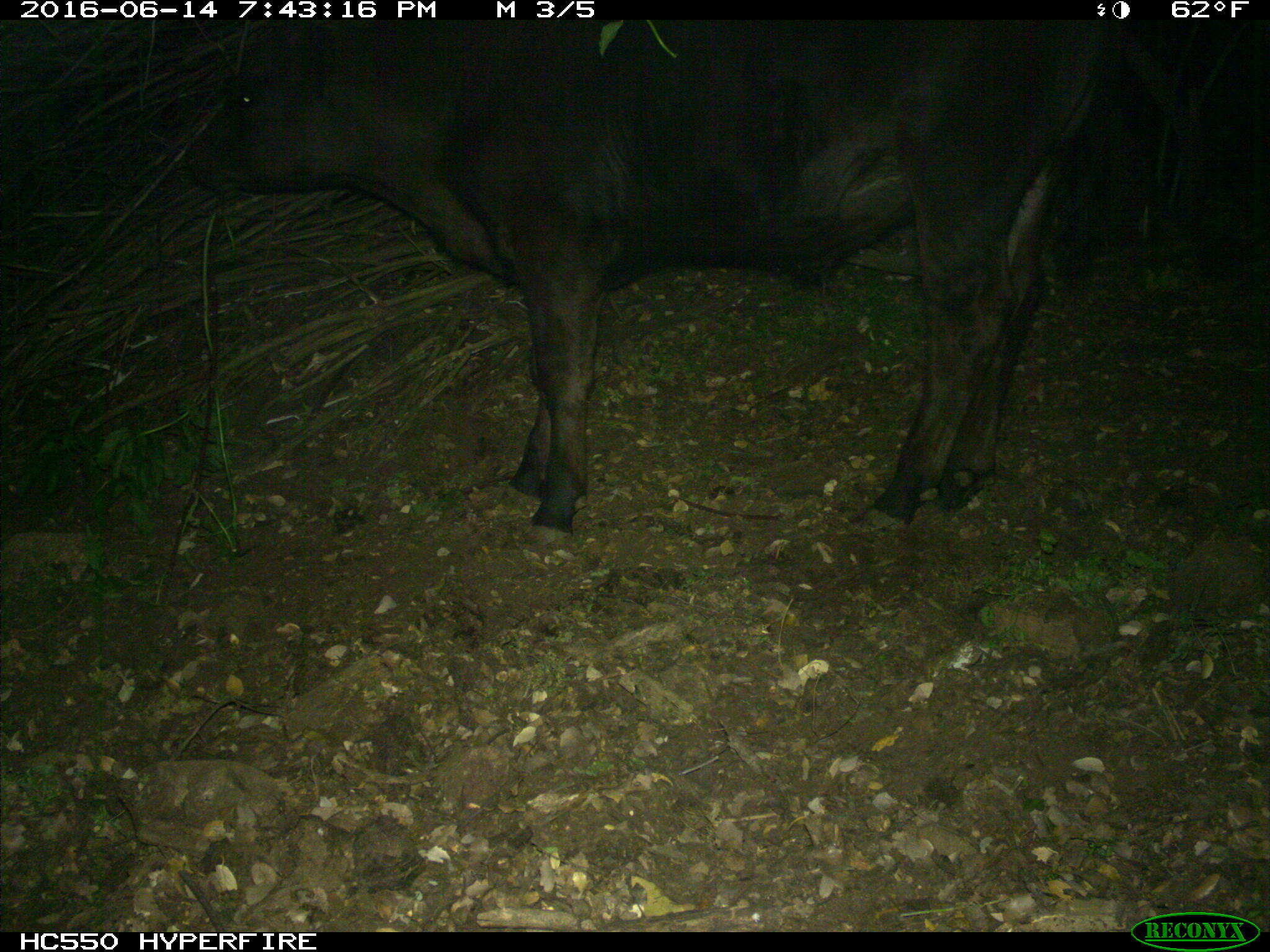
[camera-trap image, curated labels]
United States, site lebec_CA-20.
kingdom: Animalia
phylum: Chordata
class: Mammalia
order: Artiodactyla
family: Bovidae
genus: Bos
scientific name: Bos taurus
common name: domestic cow